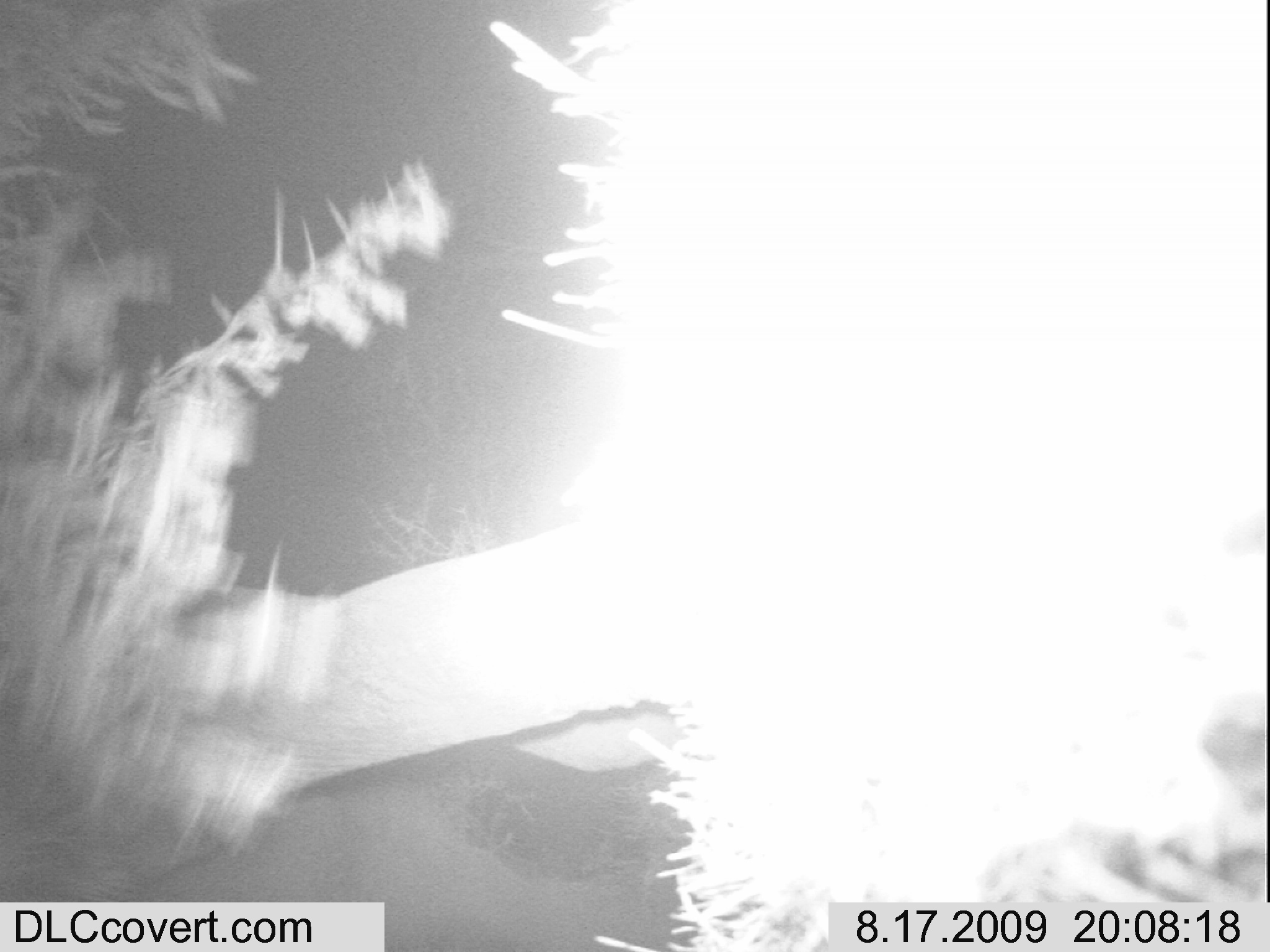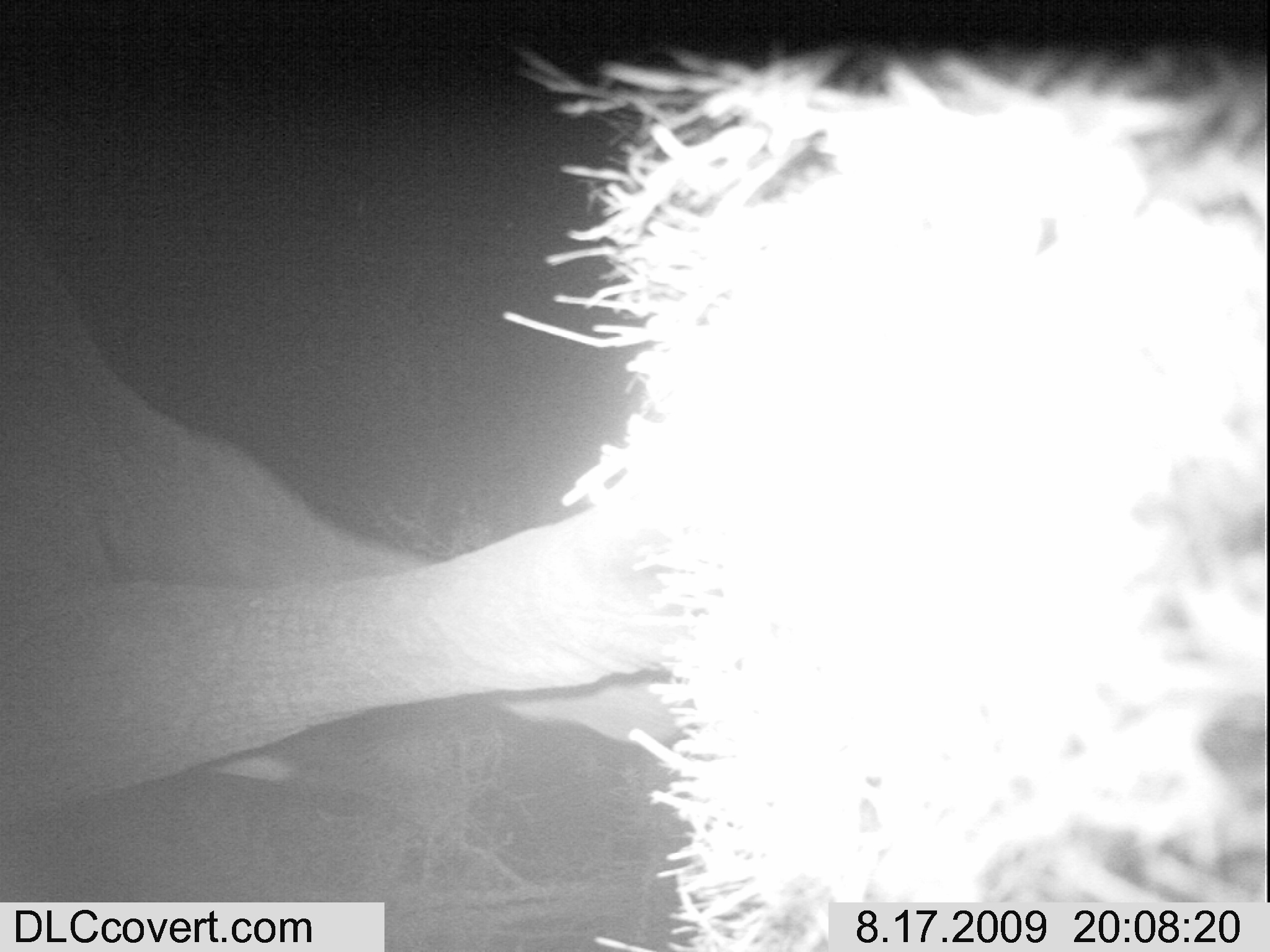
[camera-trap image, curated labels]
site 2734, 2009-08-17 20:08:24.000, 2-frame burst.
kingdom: Animalia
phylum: Chordata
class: Mammalia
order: Proboscidea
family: Elephantidae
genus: Loxodonta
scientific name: Loxodonta africana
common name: african bush elephant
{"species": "Loxodonta africana (african bush elephant)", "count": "1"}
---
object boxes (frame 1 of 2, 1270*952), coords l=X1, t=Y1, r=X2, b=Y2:
loxodonta africana: l=0, t=463, r=684, b=952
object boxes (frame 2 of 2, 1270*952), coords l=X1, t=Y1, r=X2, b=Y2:
loxodonta africana: l=0, t=246, r=658, b=816